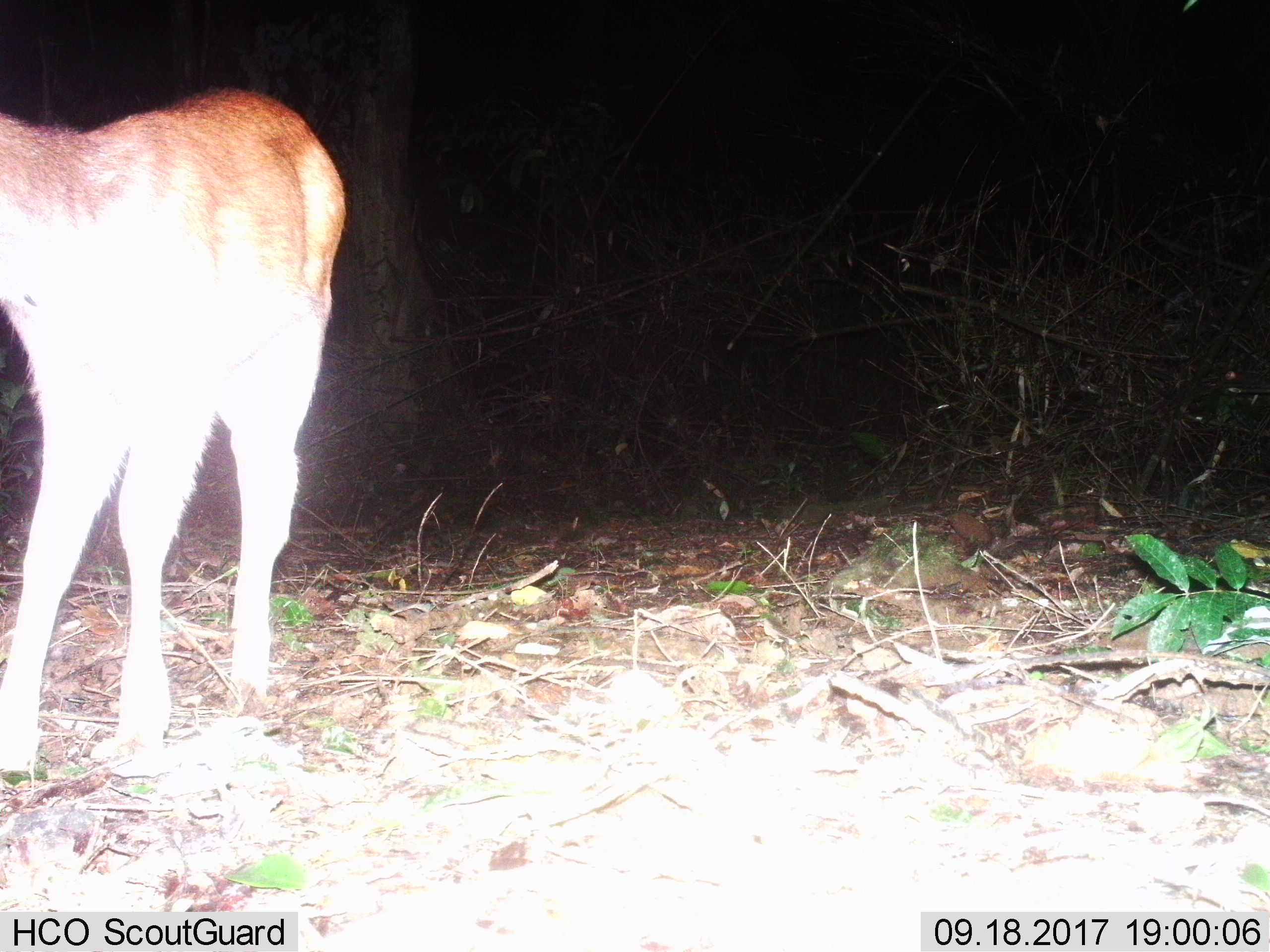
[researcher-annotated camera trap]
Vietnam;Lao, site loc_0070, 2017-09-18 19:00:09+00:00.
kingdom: Animalia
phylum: Chordata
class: Mammalia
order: Artiodactyla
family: Cervidae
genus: Rusa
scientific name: Rusa unicolor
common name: sambar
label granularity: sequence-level